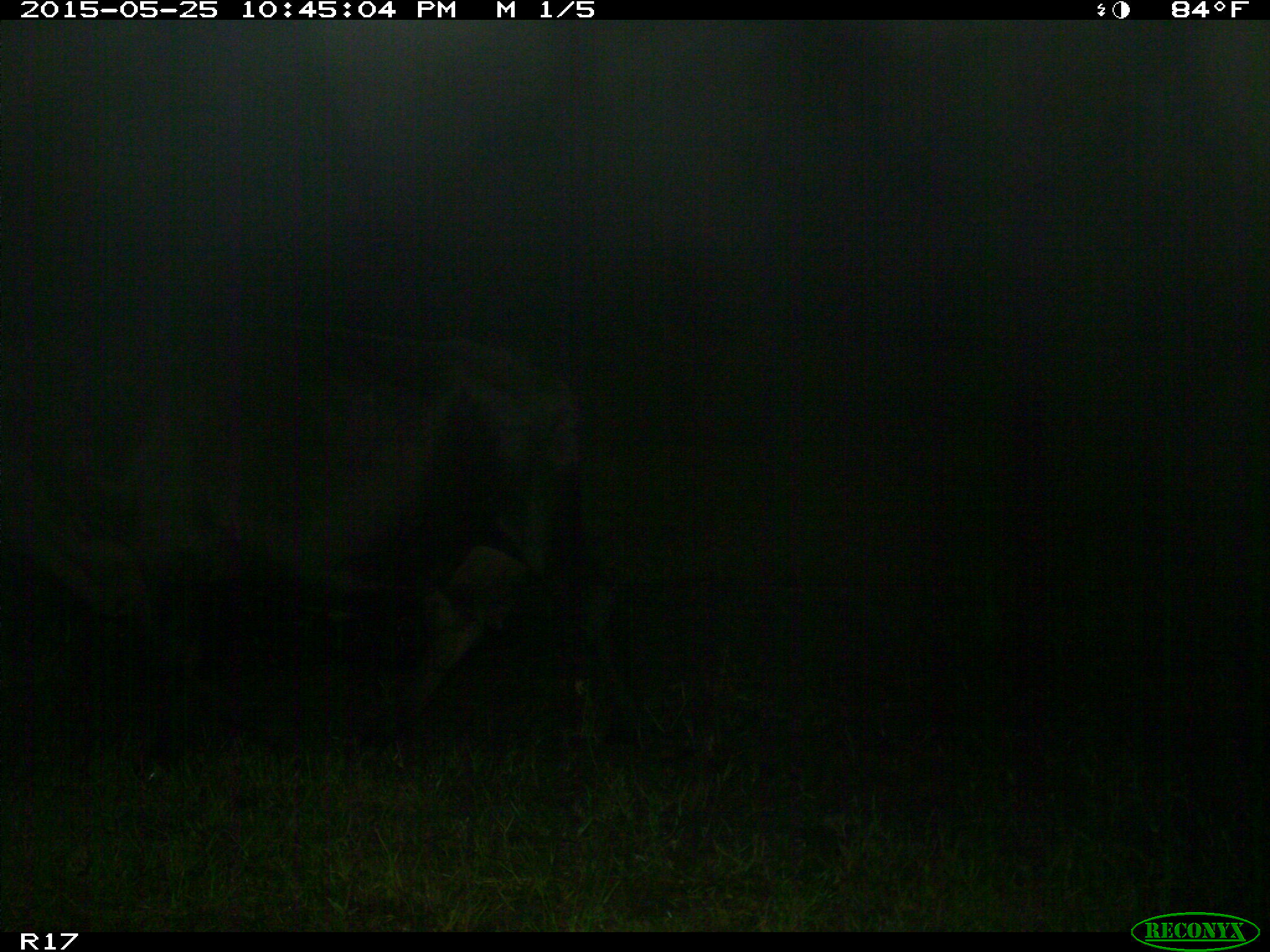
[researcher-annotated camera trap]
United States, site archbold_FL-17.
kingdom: Animalia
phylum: Chordata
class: Mammalia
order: Artiodactyla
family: Bovidae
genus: Bos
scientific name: Bos taurus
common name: domestic cow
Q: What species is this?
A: Bos taurus (domestic cow).